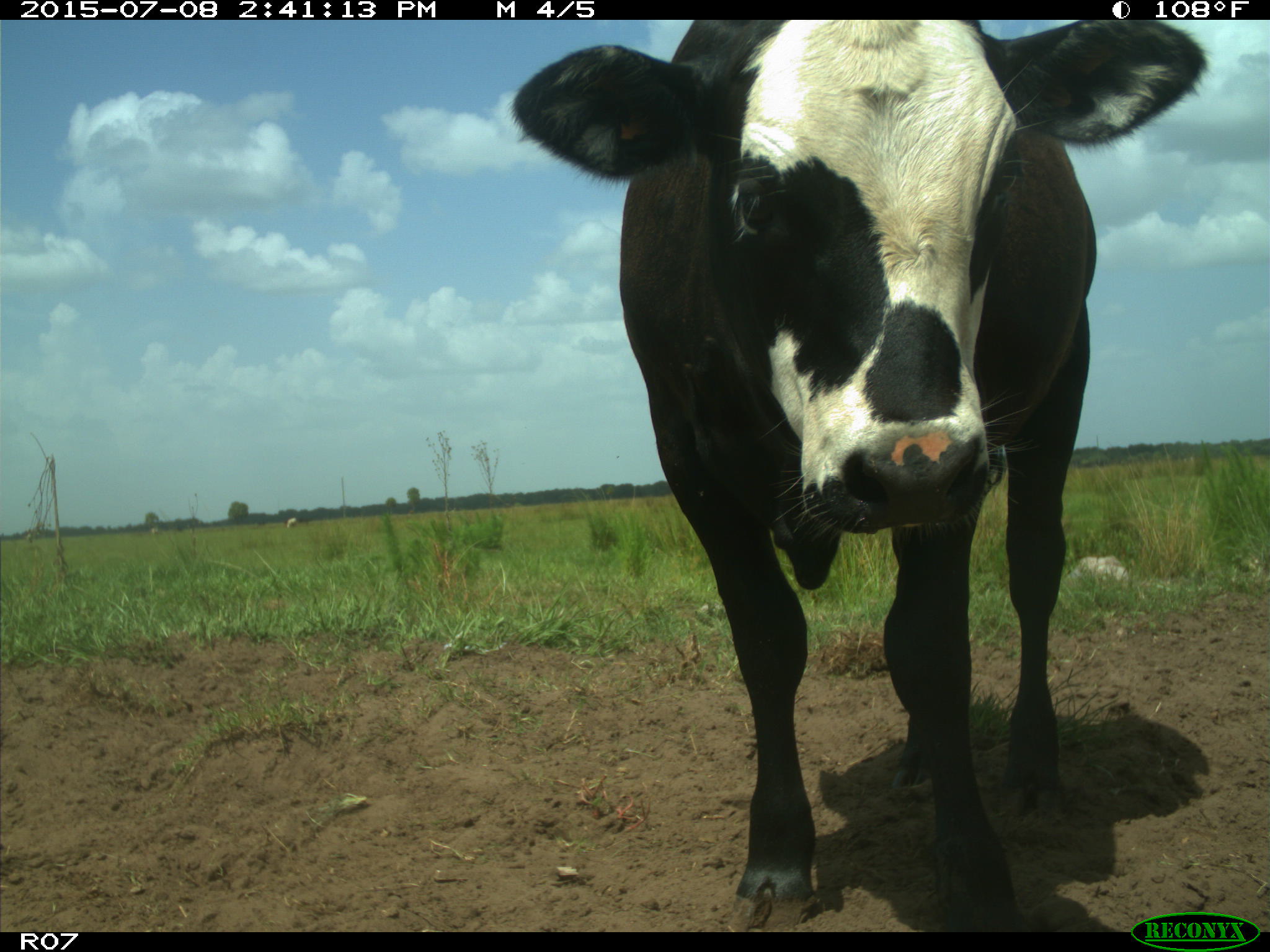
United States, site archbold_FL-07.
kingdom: Animalia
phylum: Chordata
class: Mammalia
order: Artiodactyla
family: Bovidae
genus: Bos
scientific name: Bos taurus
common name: domestic cow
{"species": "Bos taurus (domestic cow)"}